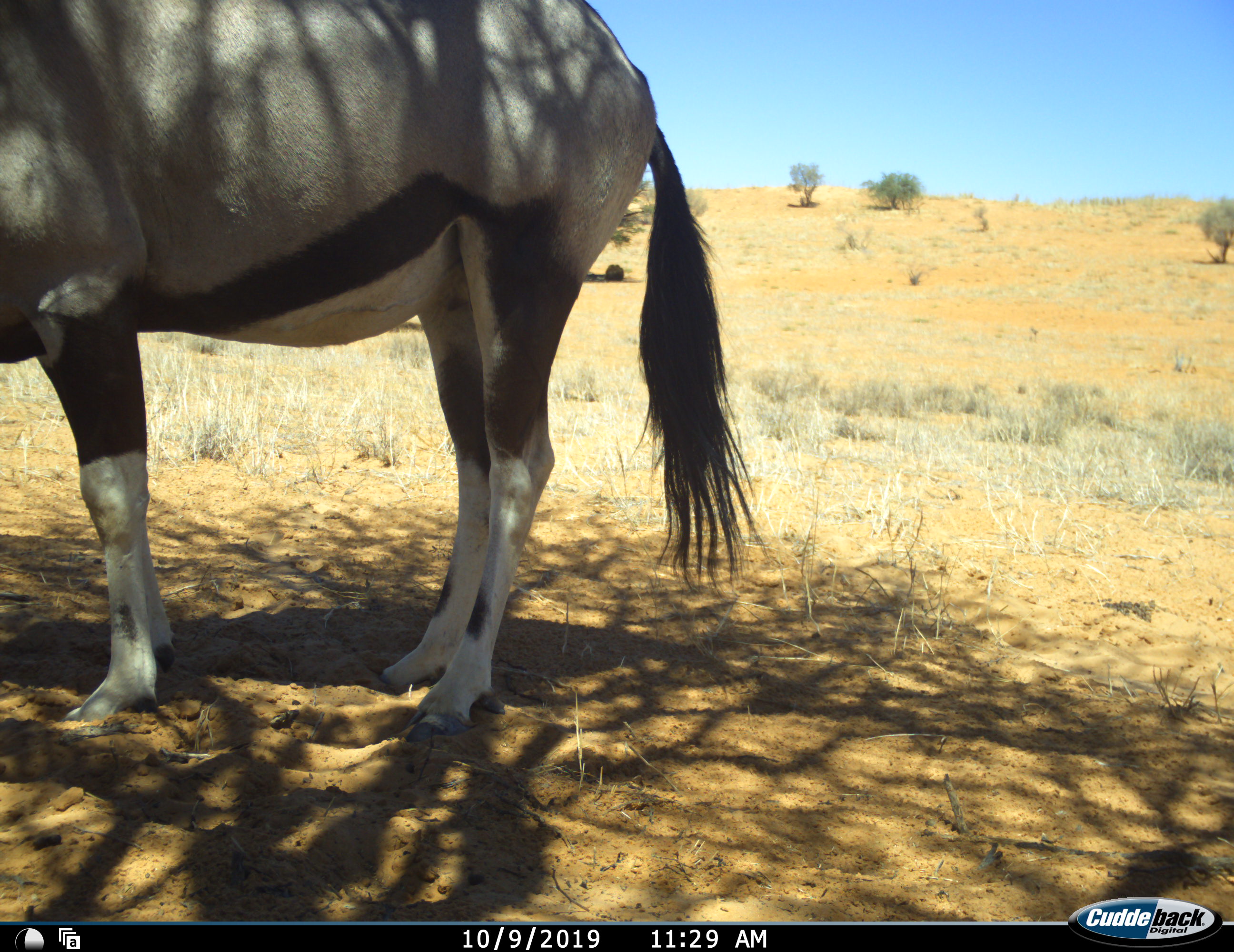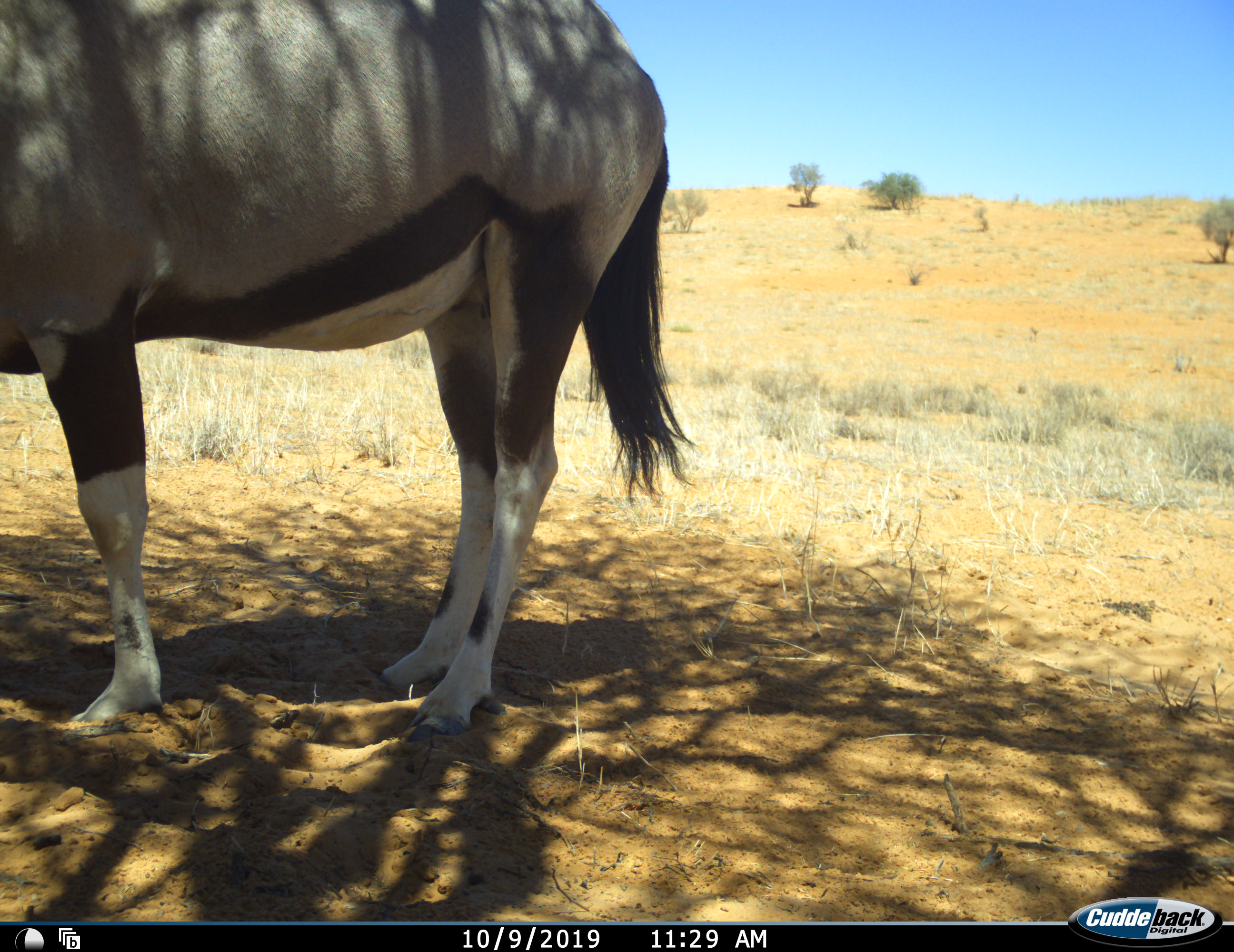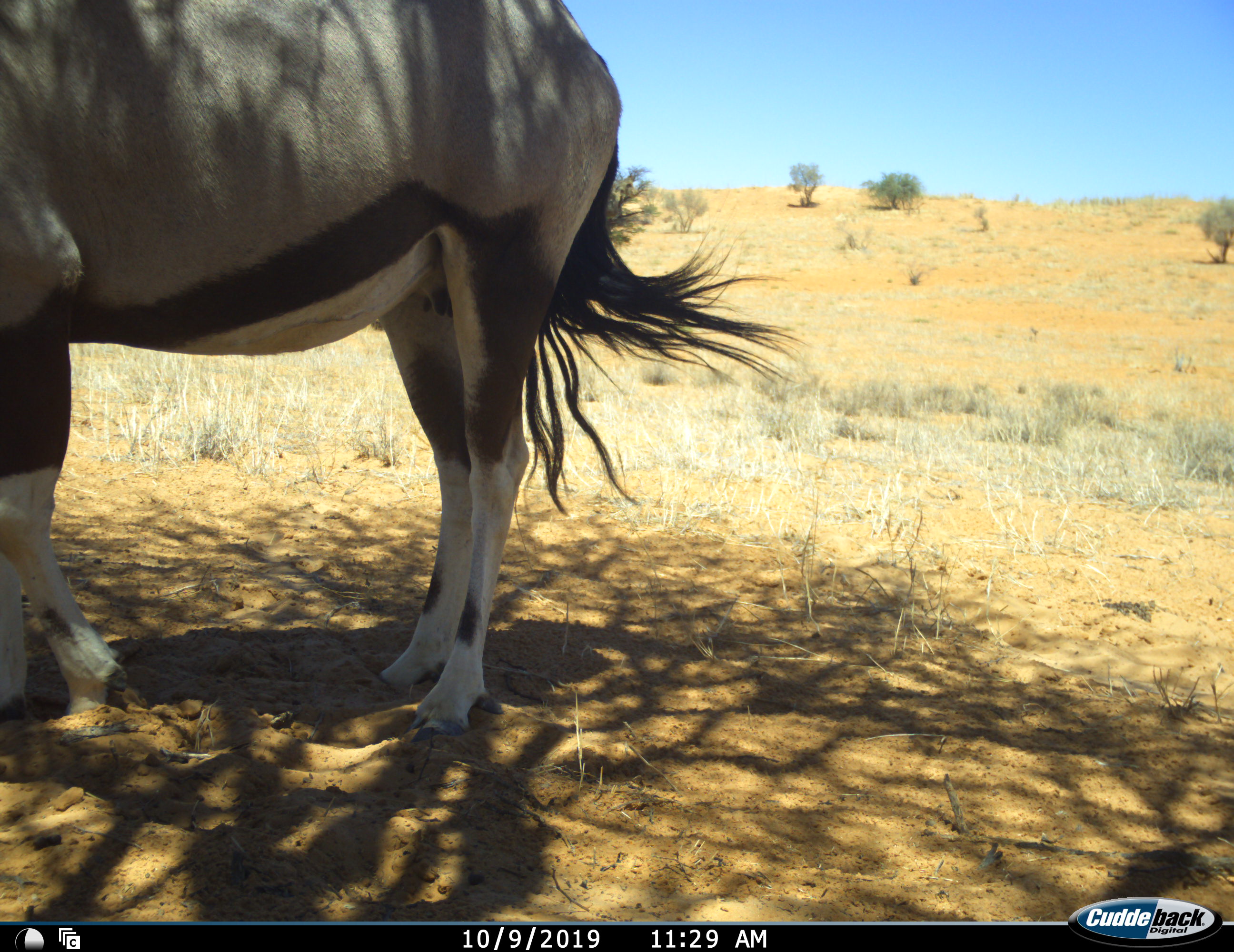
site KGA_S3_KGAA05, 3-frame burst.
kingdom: Animalia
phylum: Chordata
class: Mammalia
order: Artiodactyla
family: Bovidae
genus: Oryx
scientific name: Oryx gazella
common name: gemsbok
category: oryx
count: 1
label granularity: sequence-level